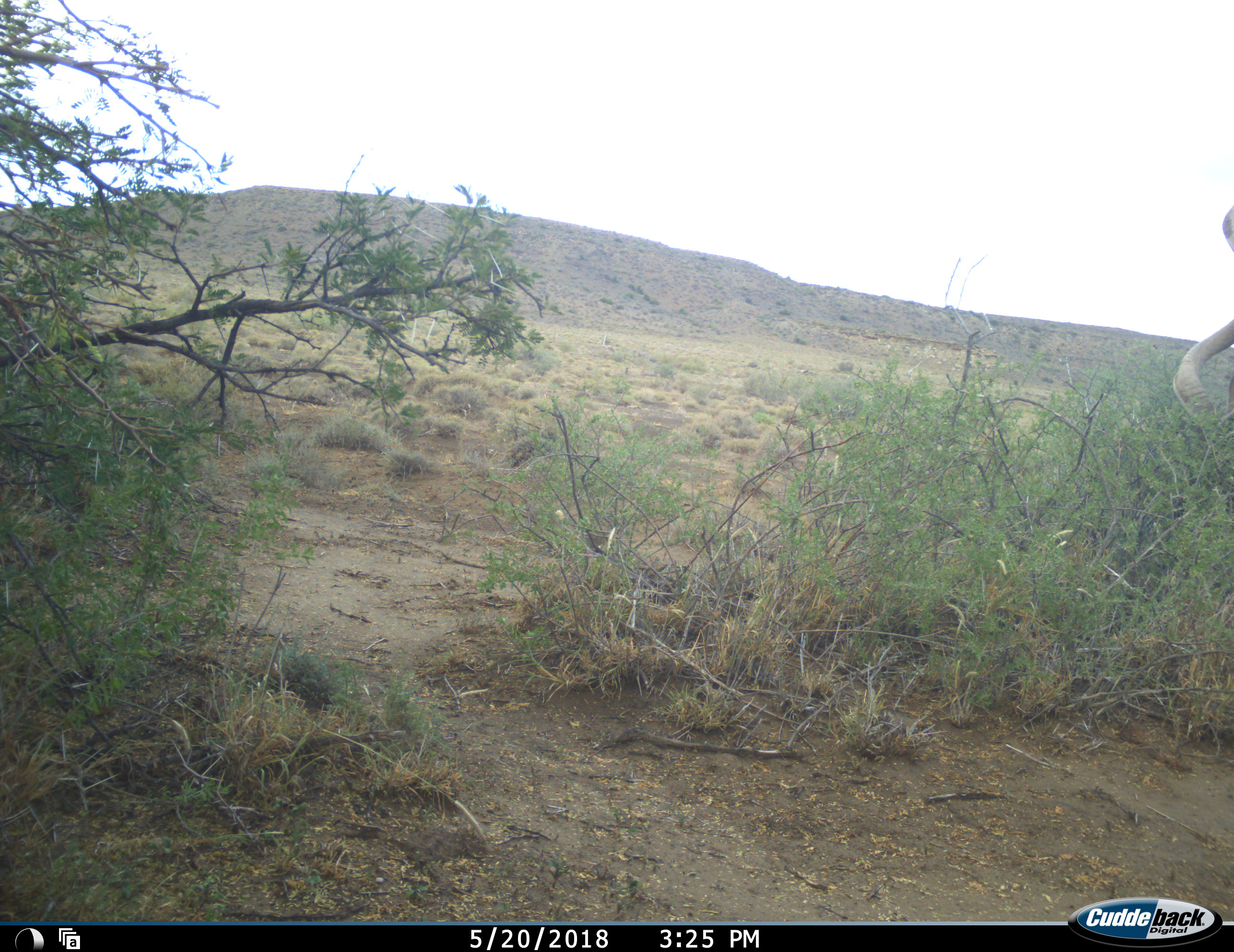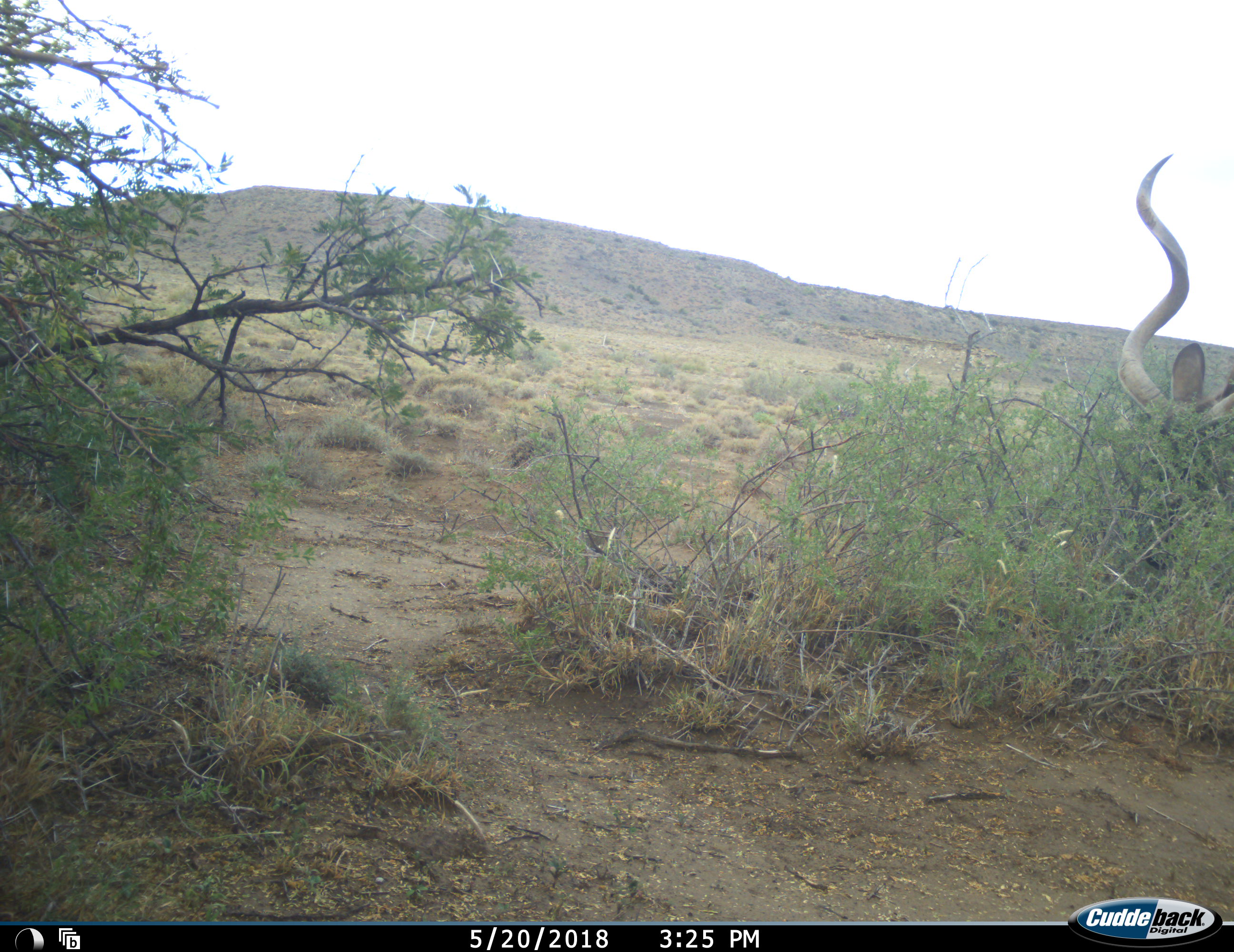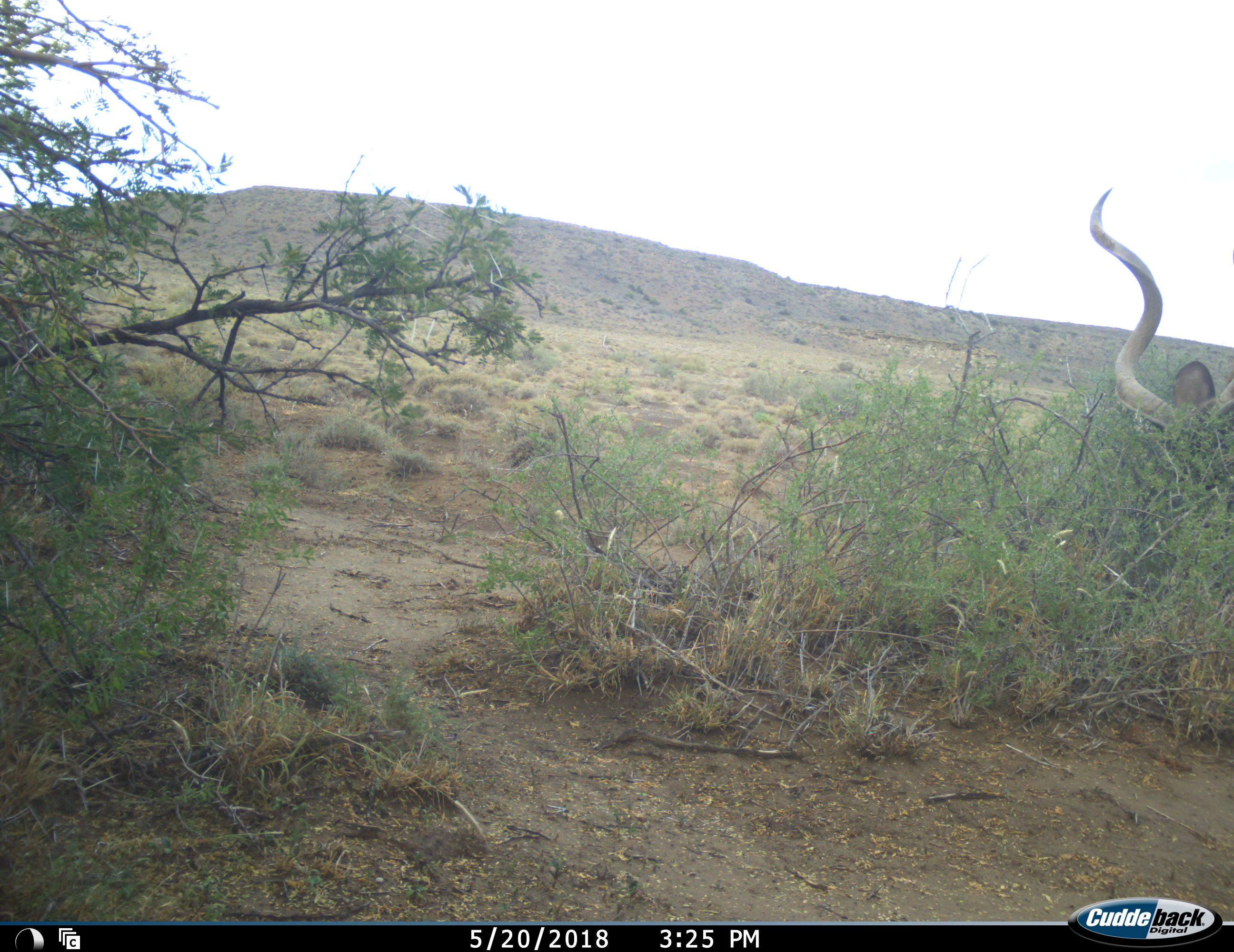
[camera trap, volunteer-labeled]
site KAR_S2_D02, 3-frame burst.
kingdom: Animalia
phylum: Chordata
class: Mammalia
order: Artiodactyla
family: Bovidae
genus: Tragelaphus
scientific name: Tragelaphus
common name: kudu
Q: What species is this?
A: Kudu (Tragelaphus).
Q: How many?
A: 1.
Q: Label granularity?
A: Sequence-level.